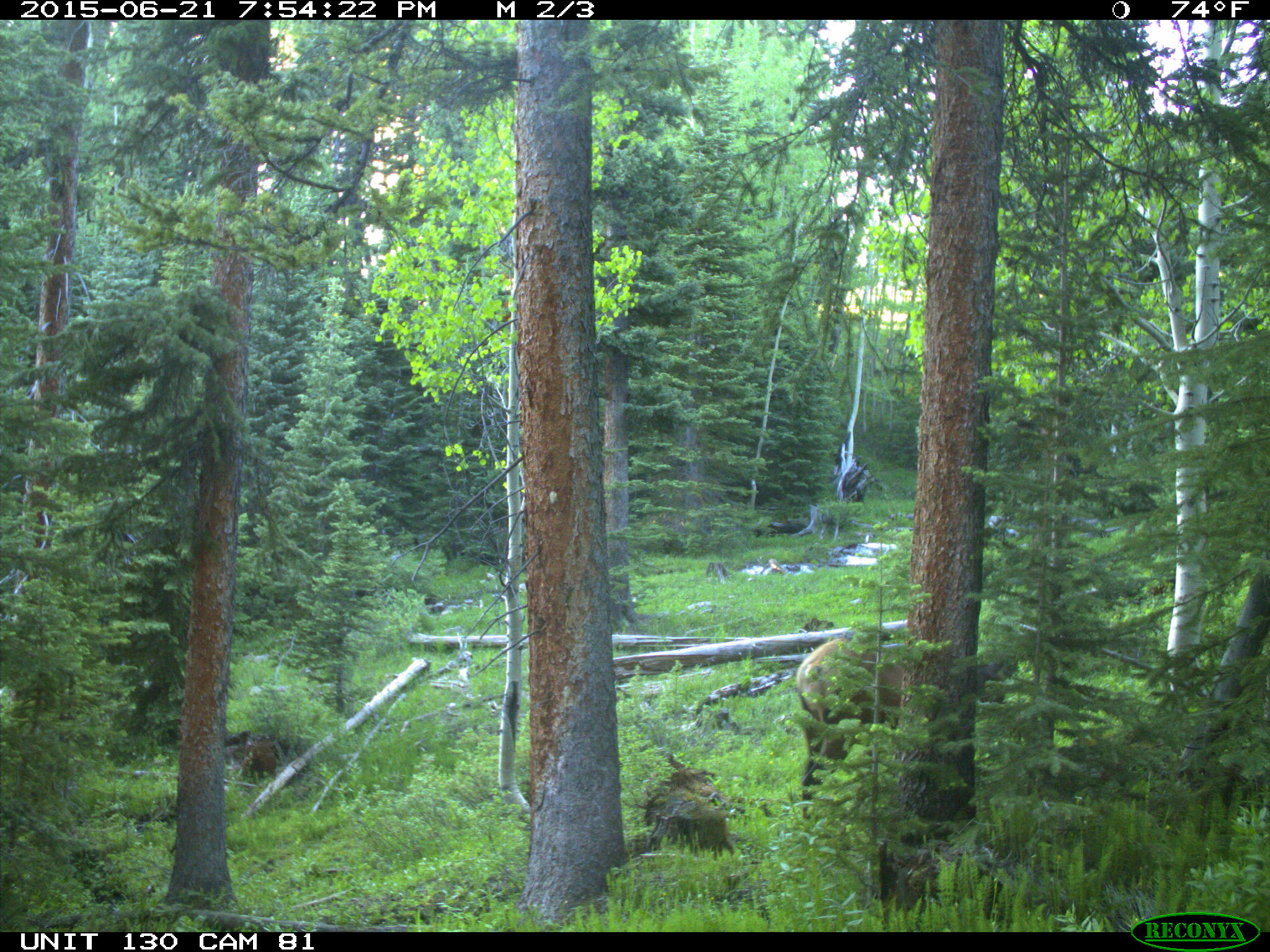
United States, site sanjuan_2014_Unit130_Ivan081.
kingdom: Animalia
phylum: Chordata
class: Mammalia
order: Artiodactyla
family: Cervidae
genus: Cervus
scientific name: Cervus elaphus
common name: red deer